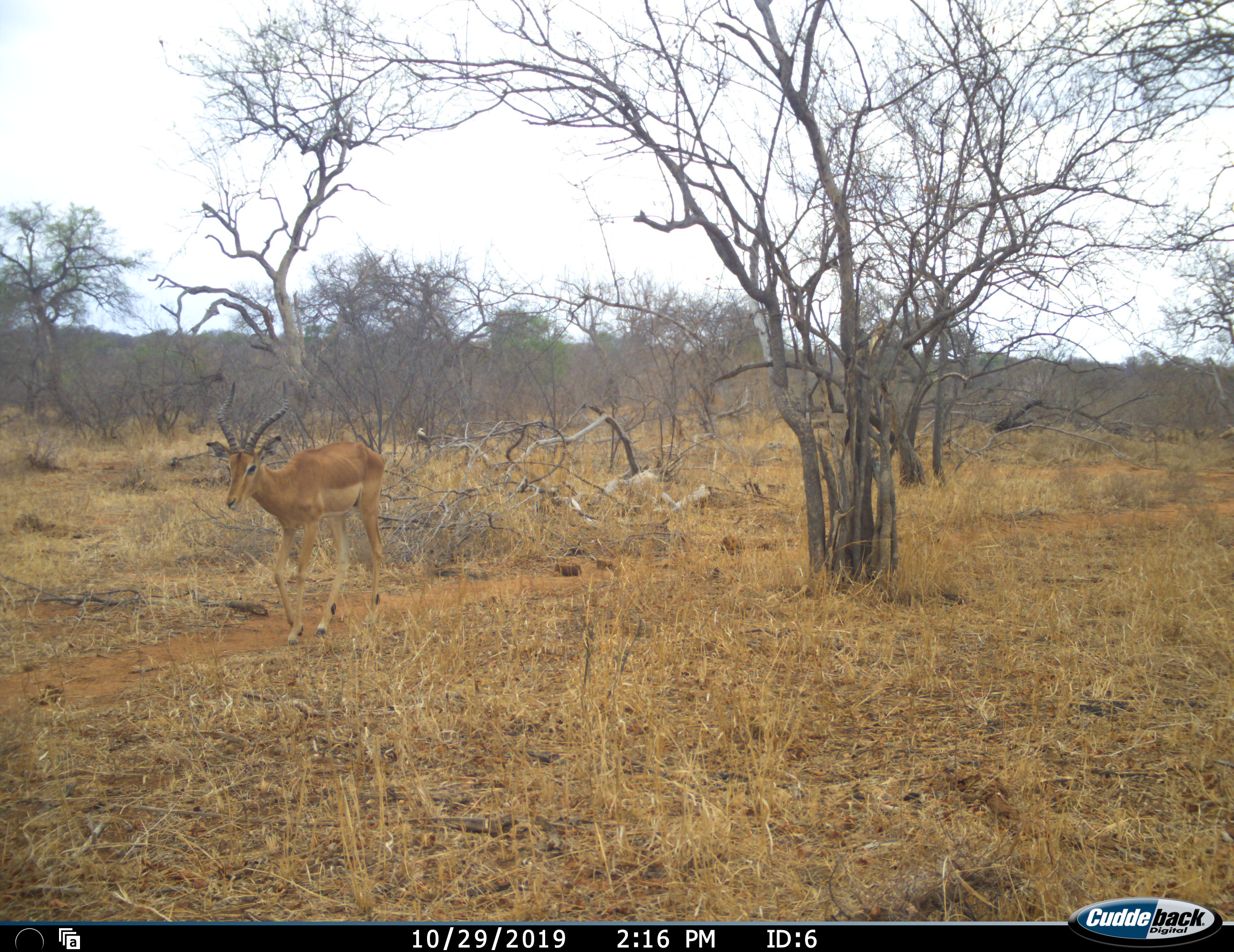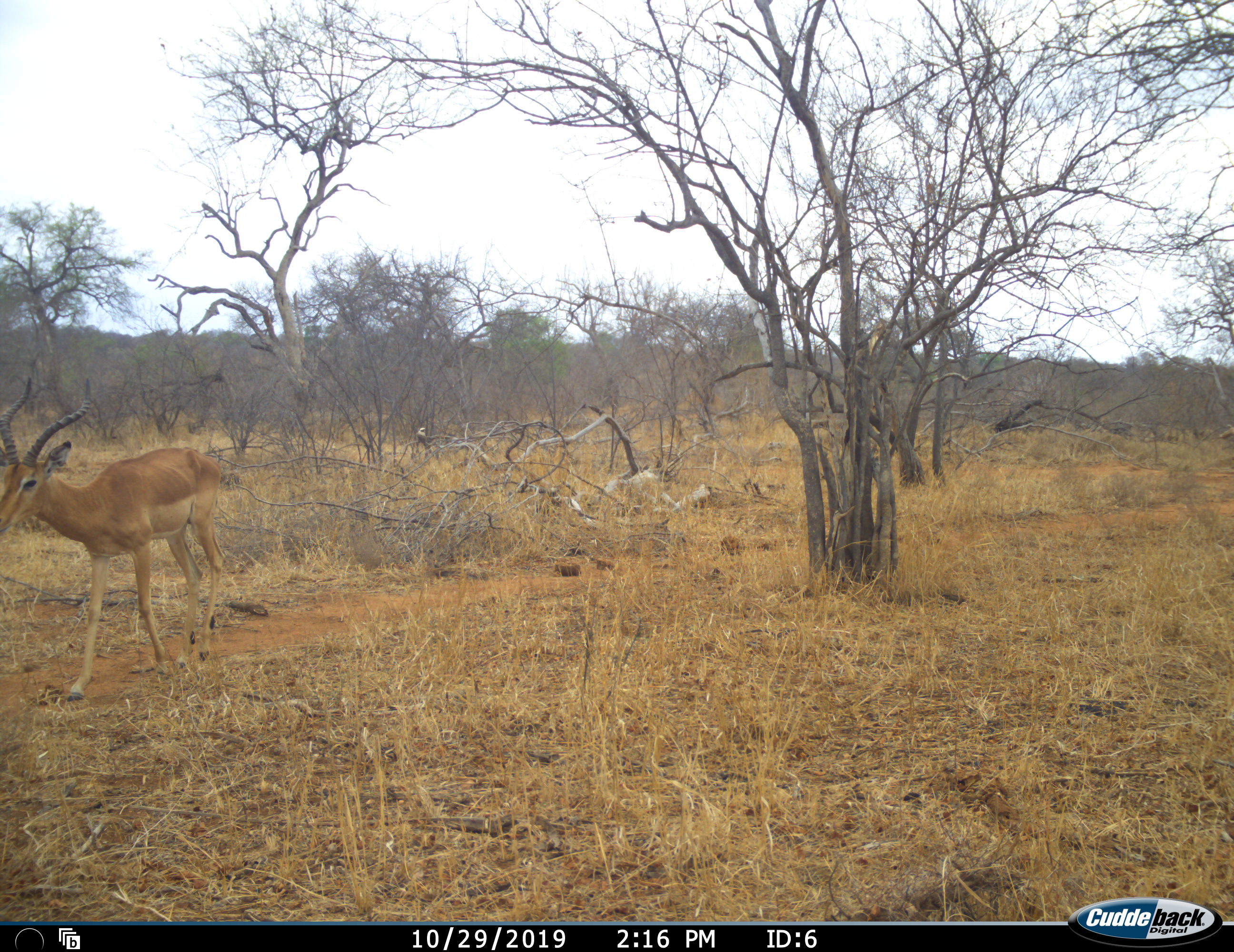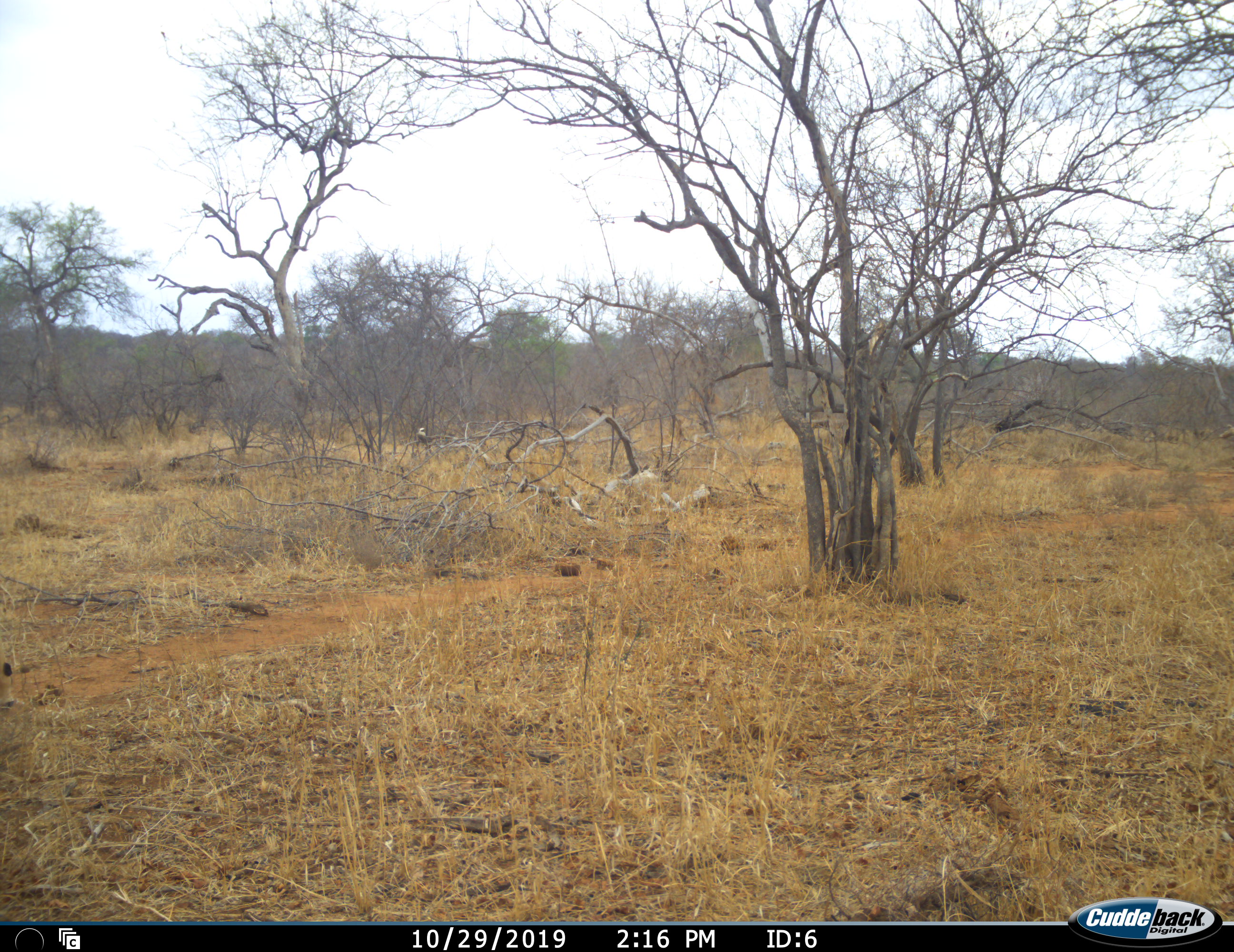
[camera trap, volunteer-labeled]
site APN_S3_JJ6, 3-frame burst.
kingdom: Animalia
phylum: Chordata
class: Mammalia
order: Artiodactyla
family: Bovidae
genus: Aepyceros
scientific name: Aepyceros melampus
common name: impala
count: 1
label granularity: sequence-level